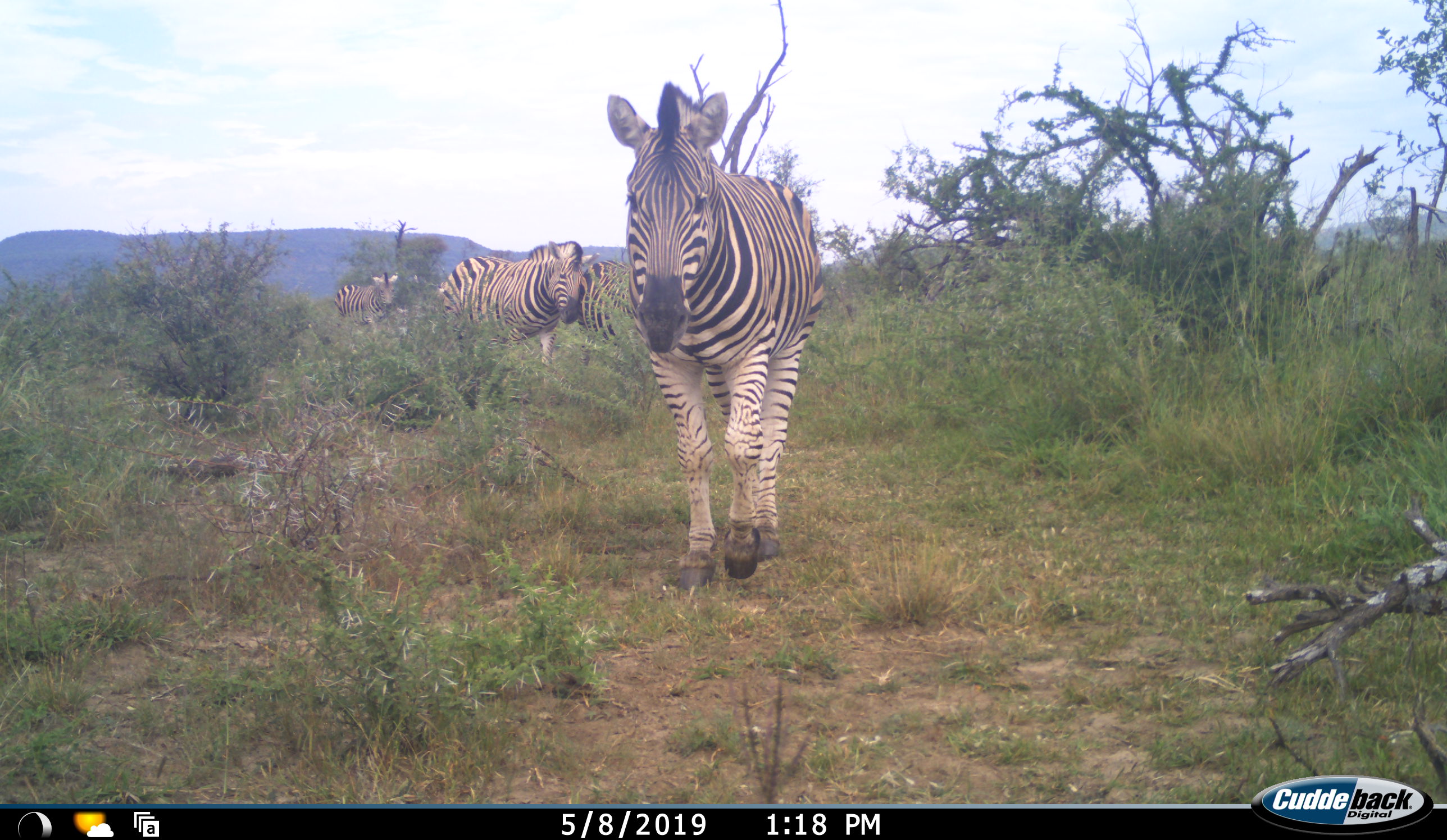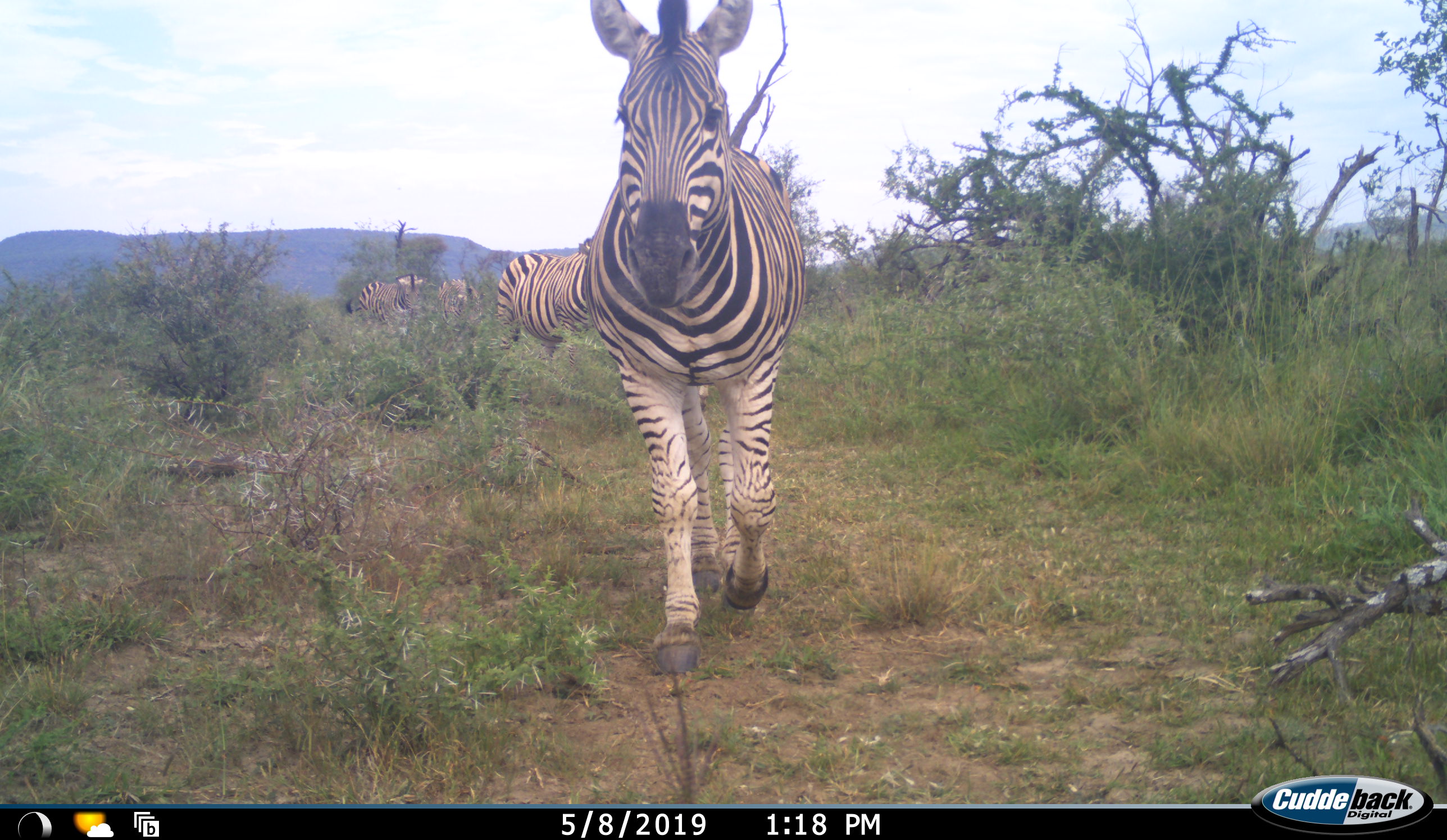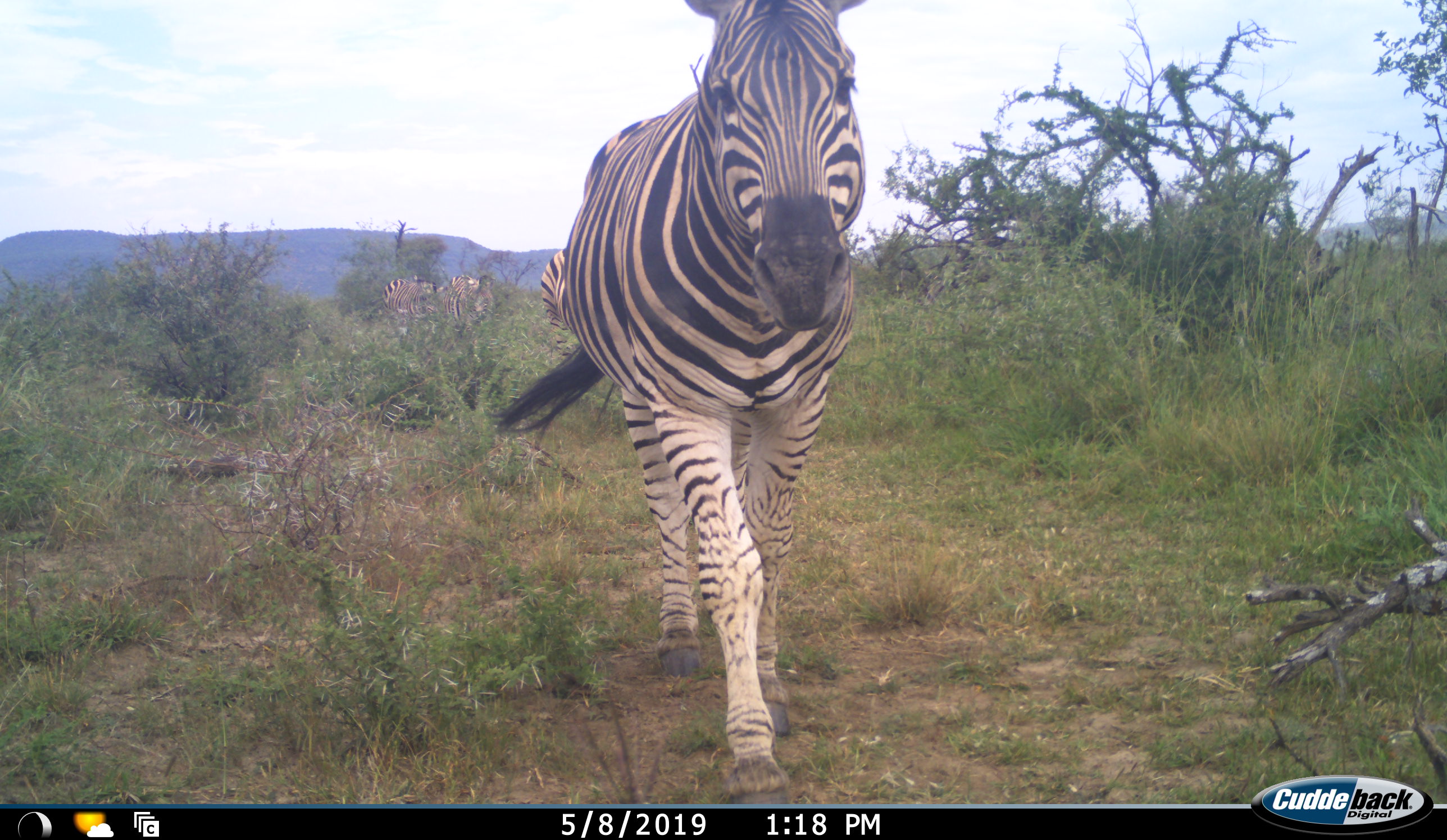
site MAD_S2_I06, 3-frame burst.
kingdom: Animalia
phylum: Chordata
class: Mammalia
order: Perissodactyla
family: Equidae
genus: Equus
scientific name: Equus quagga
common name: plains zebra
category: zebraplains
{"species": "zebraplains (plains zebra) (Equus quagga)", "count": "4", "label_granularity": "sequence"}